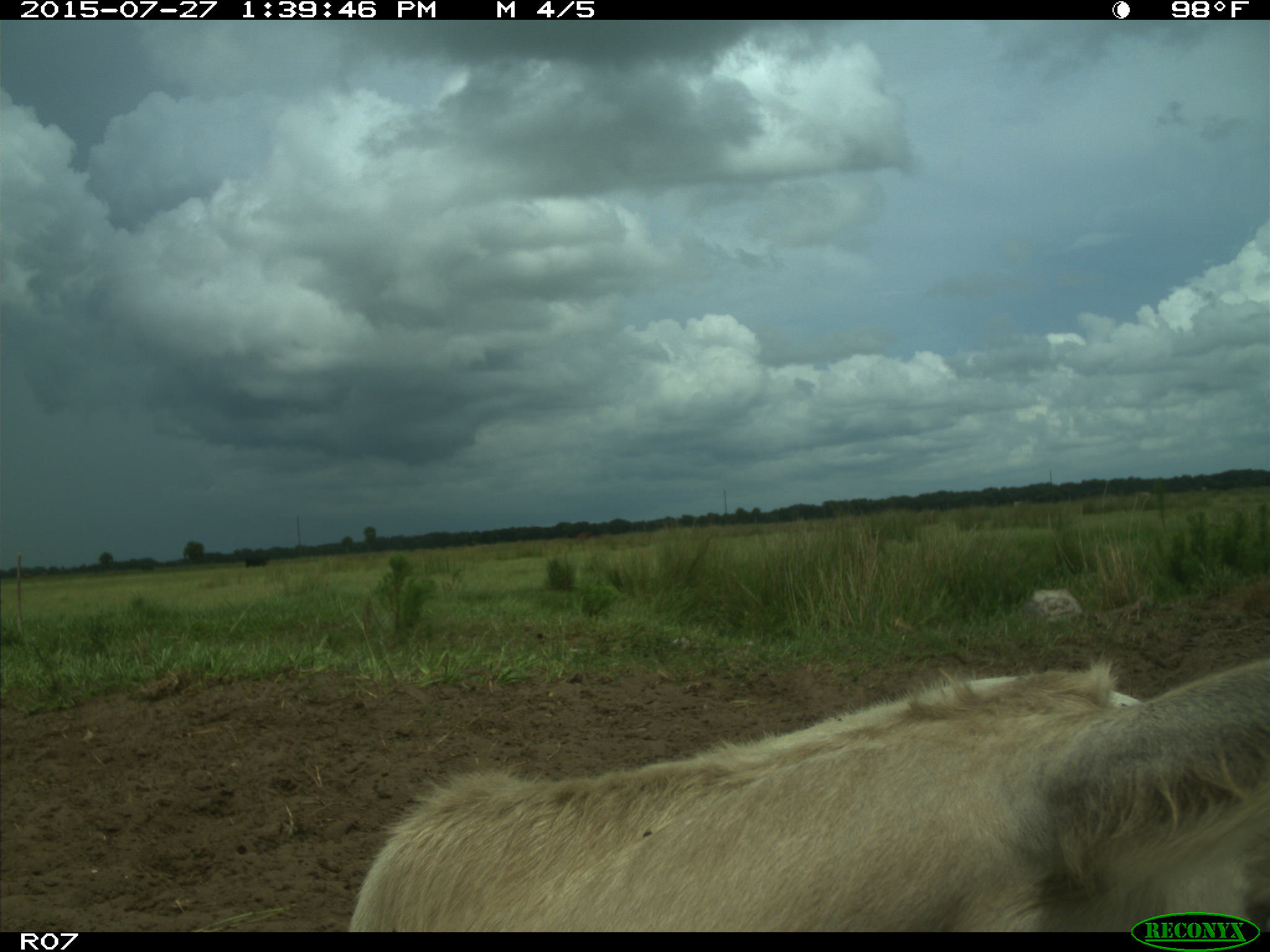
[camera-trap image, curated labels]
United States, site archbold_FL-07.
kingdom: Animalia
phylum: Chordata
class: Mammalia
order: Artiodactyla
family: Bovidae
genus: Bos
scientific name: Bos taurus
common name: domestic cow